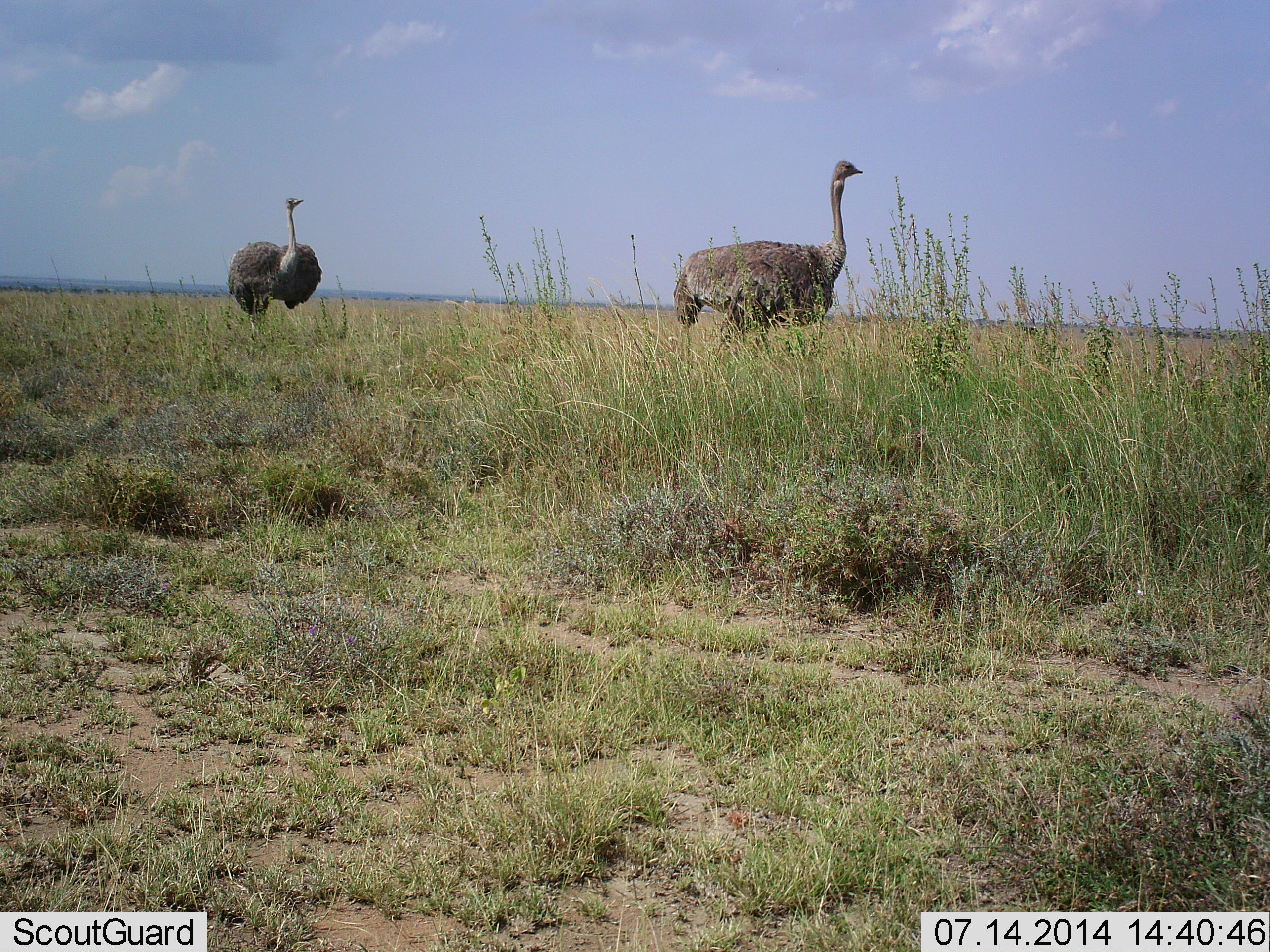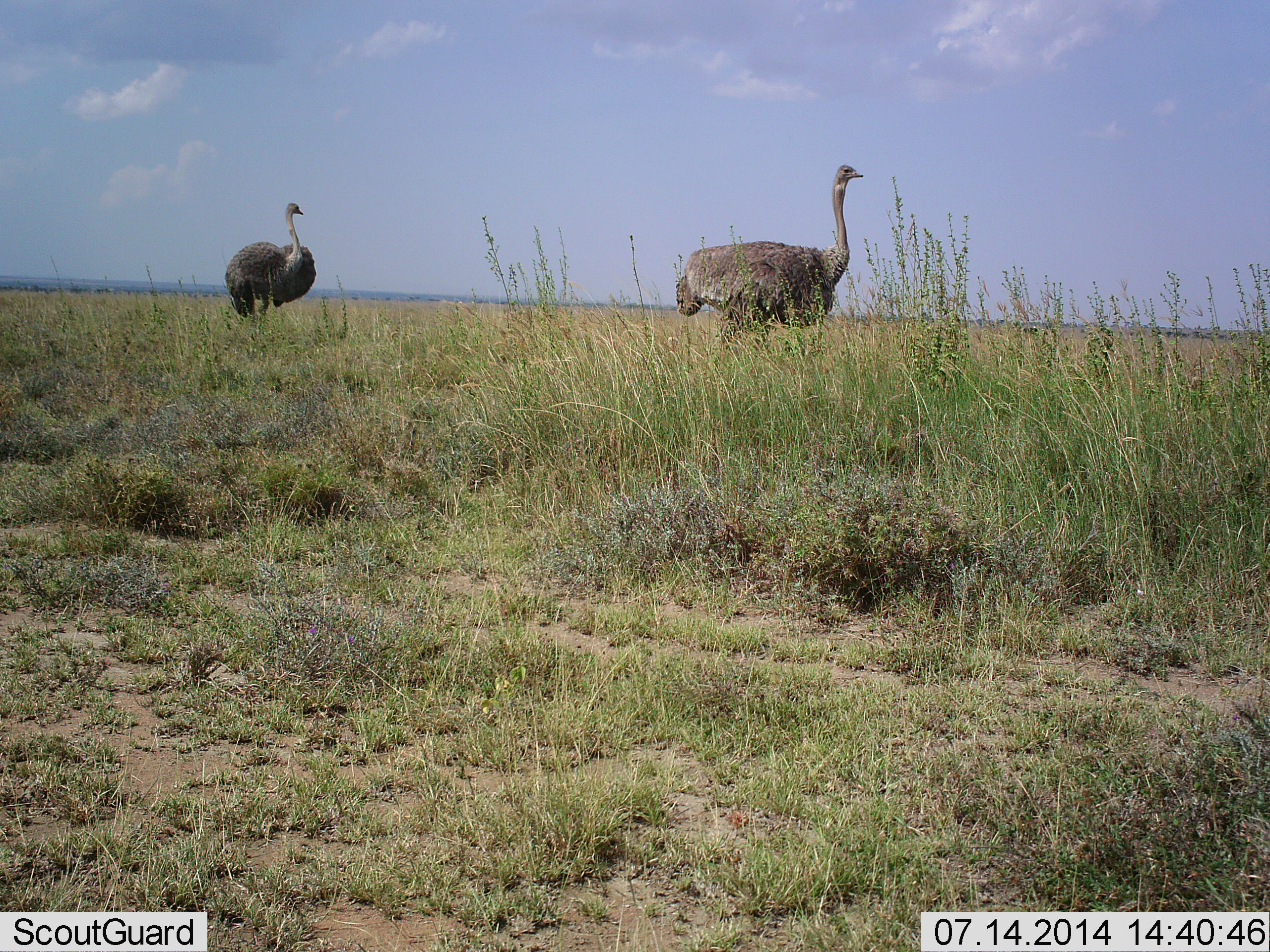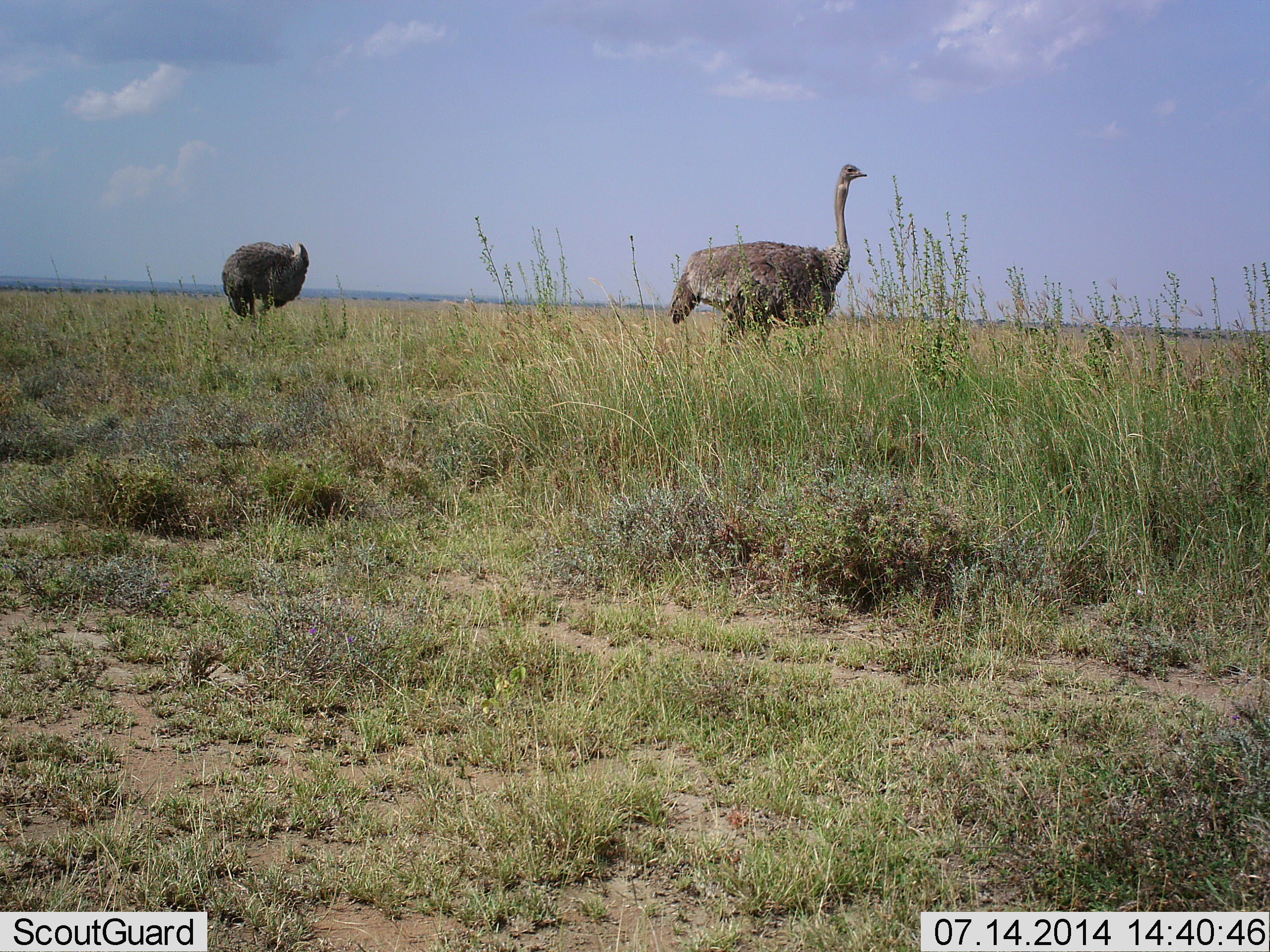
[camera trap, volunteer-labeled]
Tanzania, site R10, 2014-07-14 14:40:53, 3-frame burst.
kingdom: Animalia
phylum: Chordata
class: Aves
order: Struthioniformes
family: Struthionidae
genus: Struthio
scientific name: Struthio camelus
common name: ostrich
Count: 2.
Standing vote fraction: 100%.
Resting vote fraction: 10%.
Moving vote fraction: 10%.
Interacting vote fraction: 0%.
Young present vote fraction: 0%.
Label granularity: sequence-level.